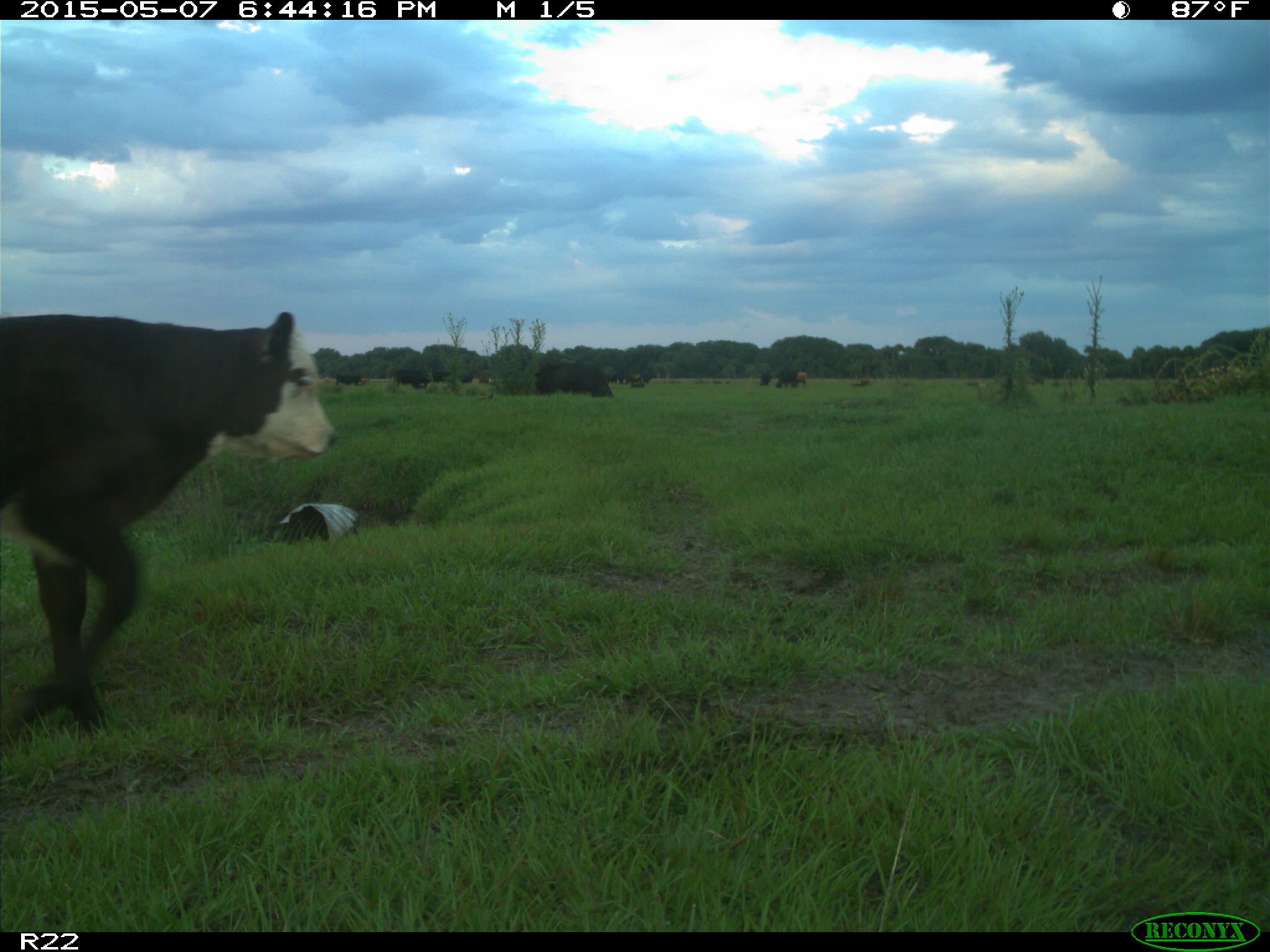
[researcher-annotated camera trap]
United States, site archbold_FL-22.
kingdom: Animalia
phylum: Chordata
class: Mammalia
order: Artiodactyla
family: Bovidae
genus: Bos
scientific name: Bos taurus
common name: domestic cow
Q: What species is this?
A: Bos taurus (domestic cow).